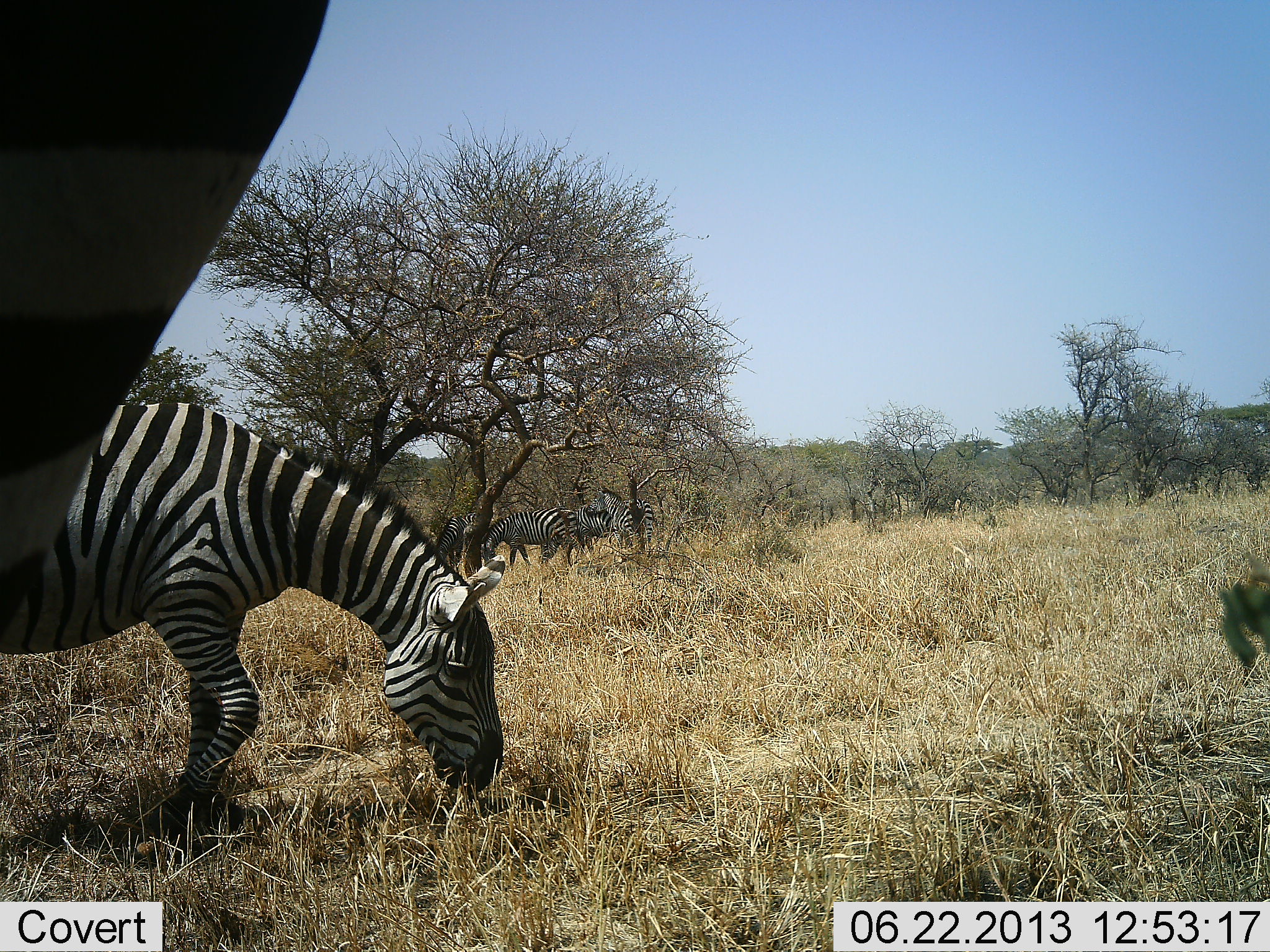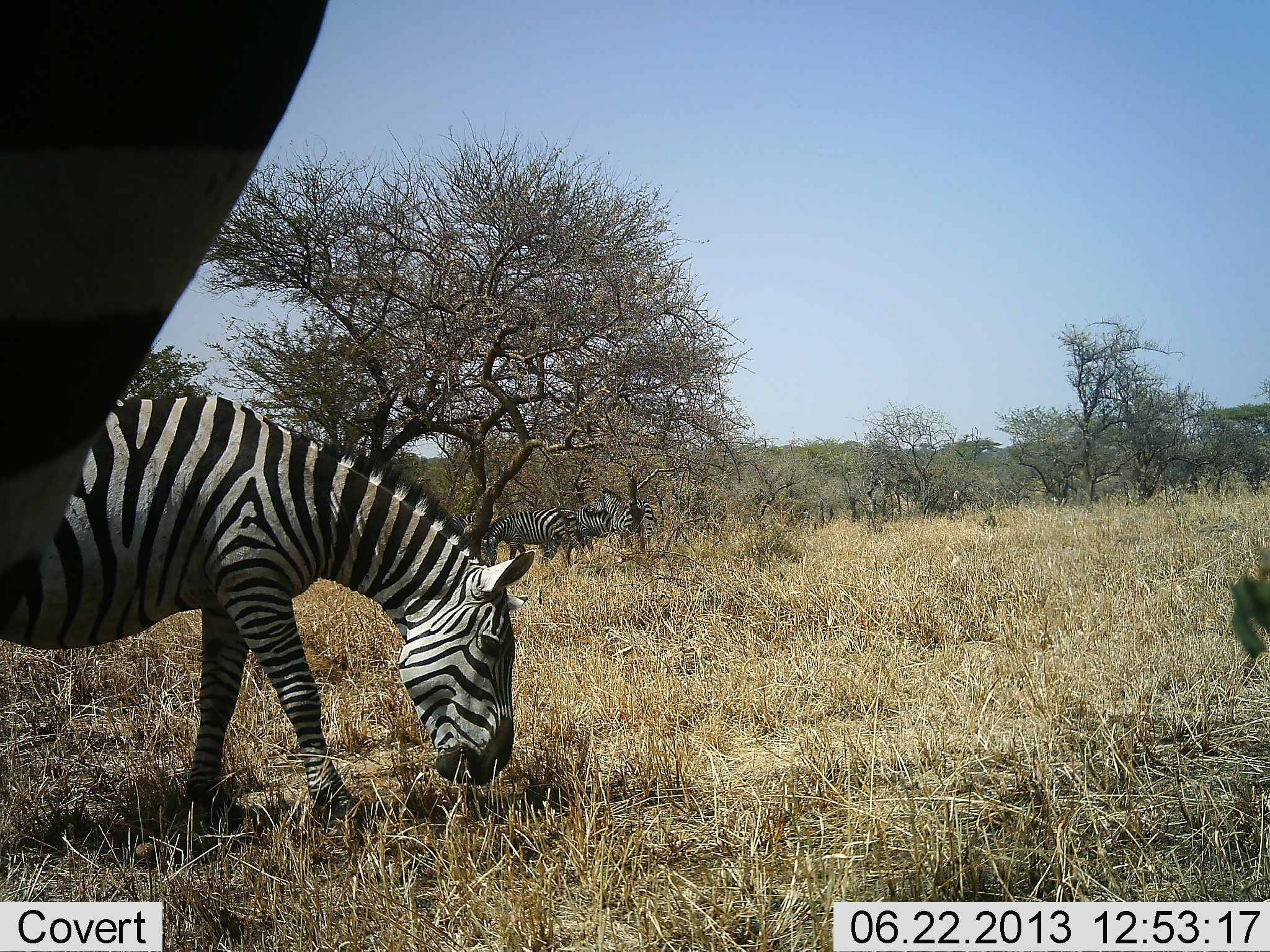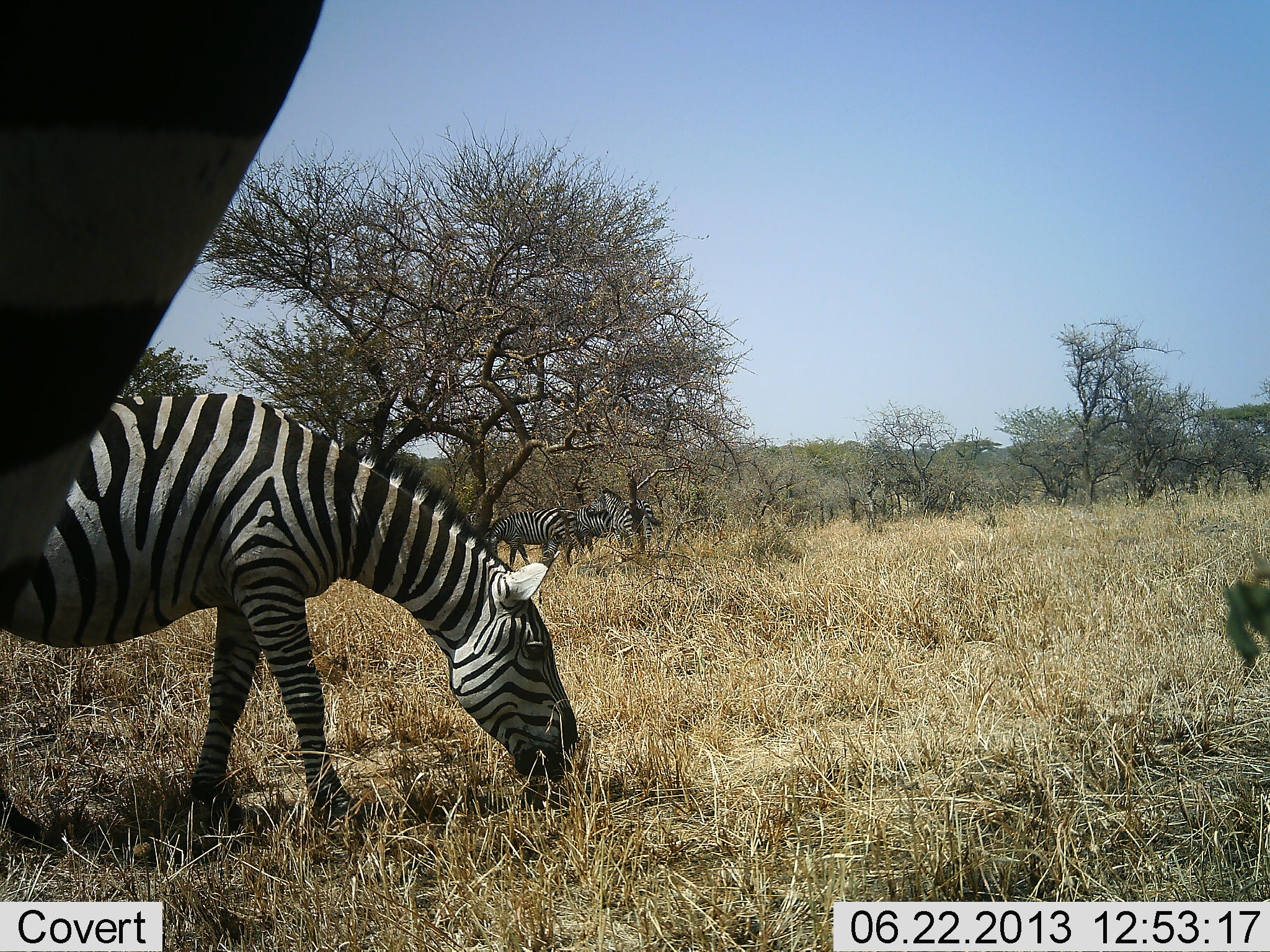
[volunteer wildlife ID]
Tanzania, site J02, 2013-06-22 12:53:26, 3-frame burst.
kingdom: Animalia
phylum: Chordata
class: Mammalia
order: Perissodactyla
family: Equidae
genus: Equus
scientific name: Equus quagga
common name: plains zebra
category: zebra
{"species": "zebra (plains zebra) (Equus quagga)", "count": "5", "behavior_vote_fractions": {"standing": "90%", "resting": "0%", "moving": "10%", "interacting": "0%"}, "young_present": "0%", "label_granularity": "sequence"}